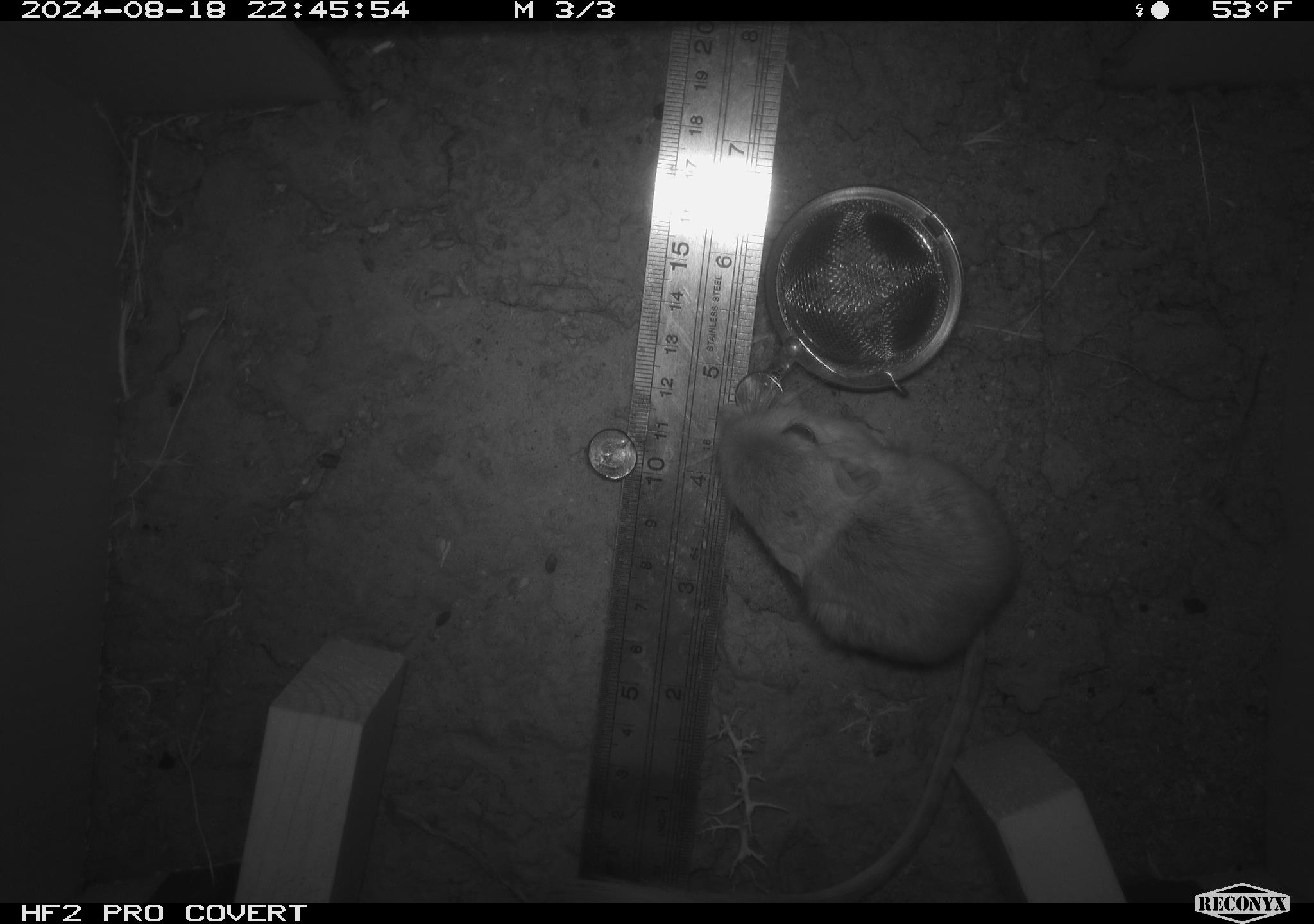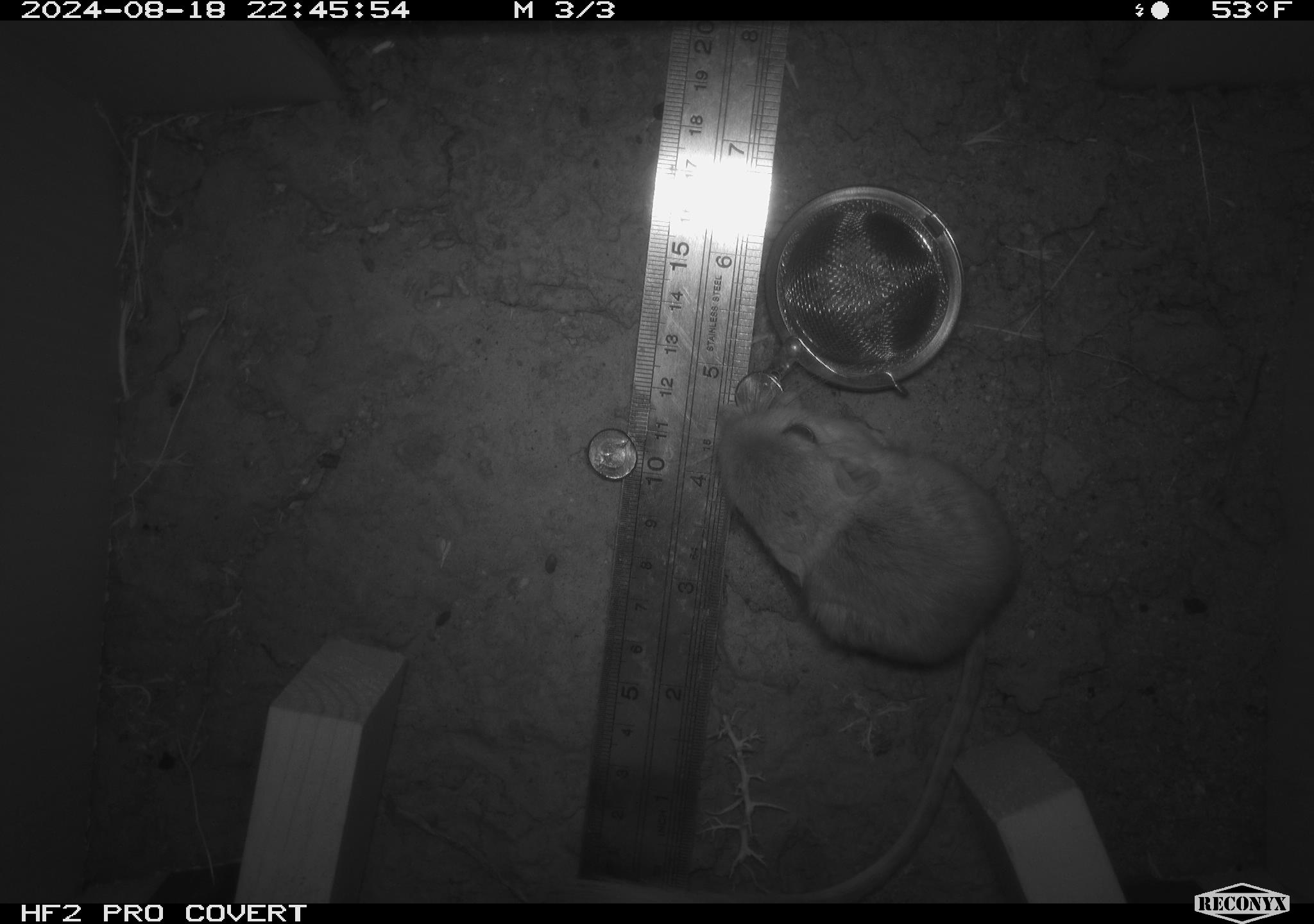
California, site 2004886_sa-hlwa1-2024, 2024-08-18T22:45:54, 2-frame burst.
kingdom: Animalia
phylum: Chordata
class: Mammalia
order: Rodentia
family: Heteromyidae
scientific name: Heteromyidae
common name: kangaroo rats and pocket mice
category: heteromyidae family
Heteromyidae family (kangaroo rats and pocket mice) (Heteromyidae).